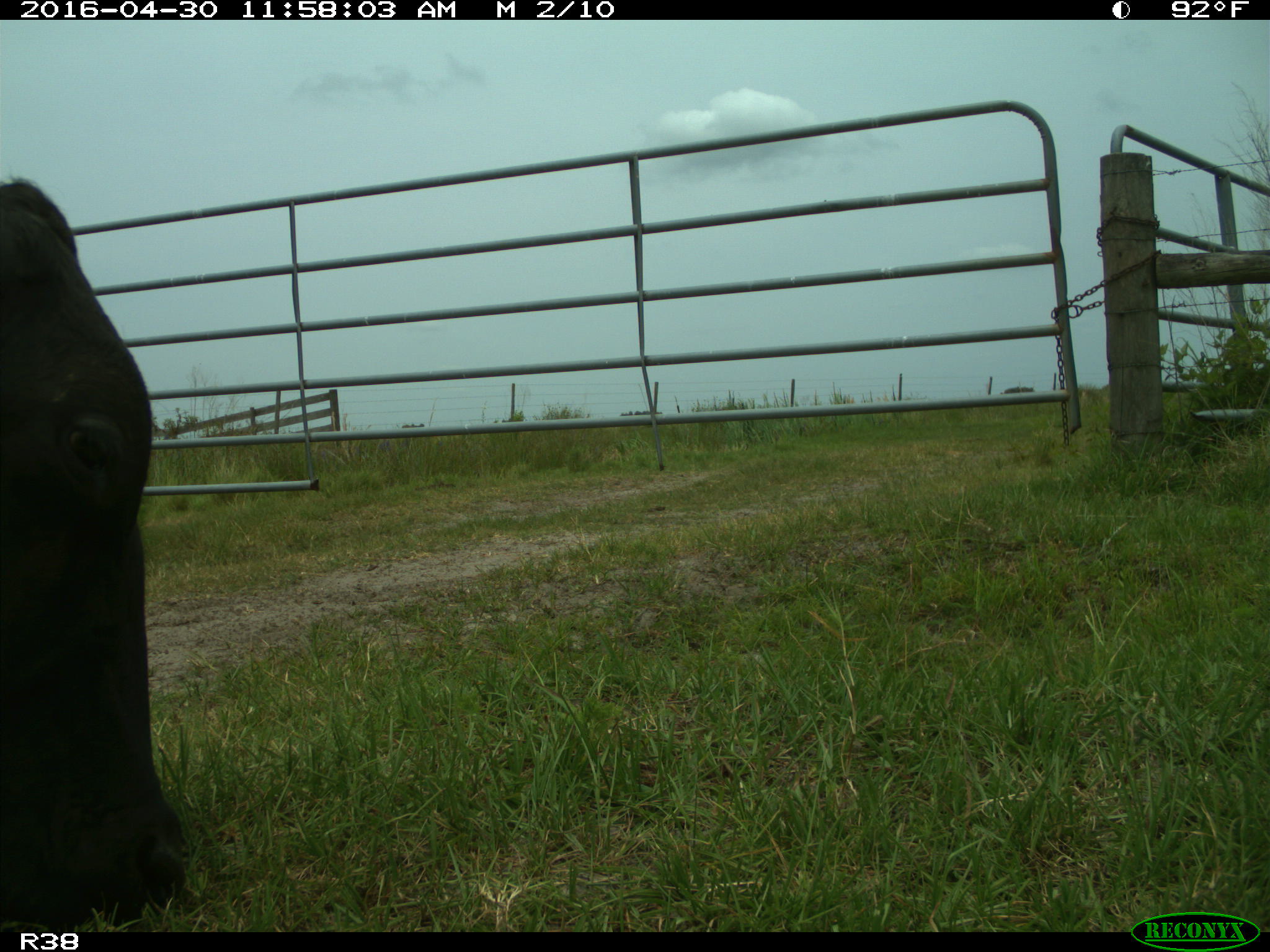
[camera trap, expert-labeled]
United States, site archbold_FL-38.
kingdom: Animalia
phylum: Chordata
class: Mammalia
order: Artiodactyla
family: Bovidae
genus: Bos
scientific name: Bos taurus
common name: domestic cow